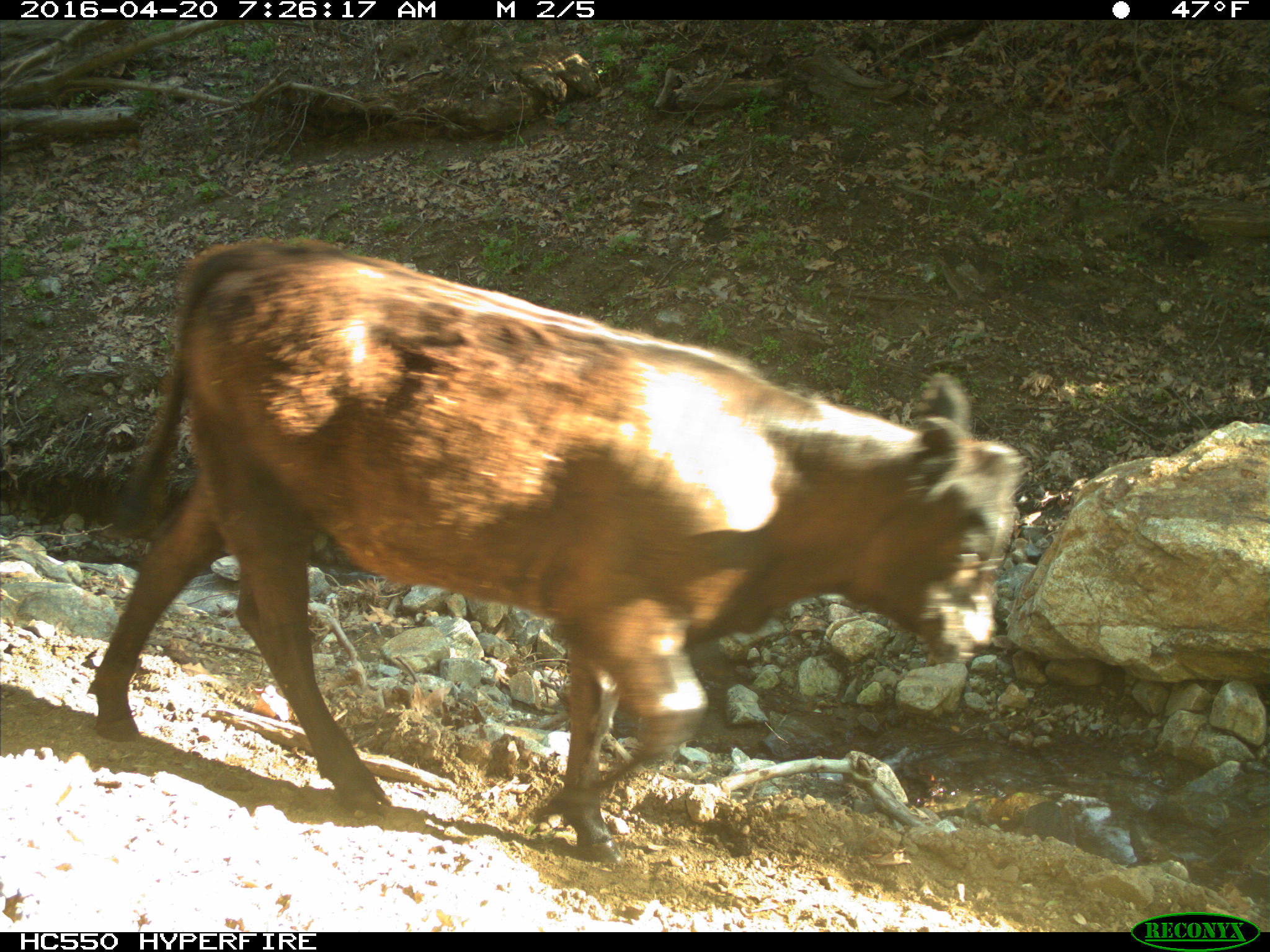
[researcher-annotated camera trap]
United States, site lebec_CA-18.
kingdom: Animalia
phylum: Chordata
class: Mammalia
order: Artiodactyla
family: Bovidae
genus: Bos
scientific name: Bos taurus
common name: domestic cow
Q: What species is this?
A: Bos taurus (domestic cow).